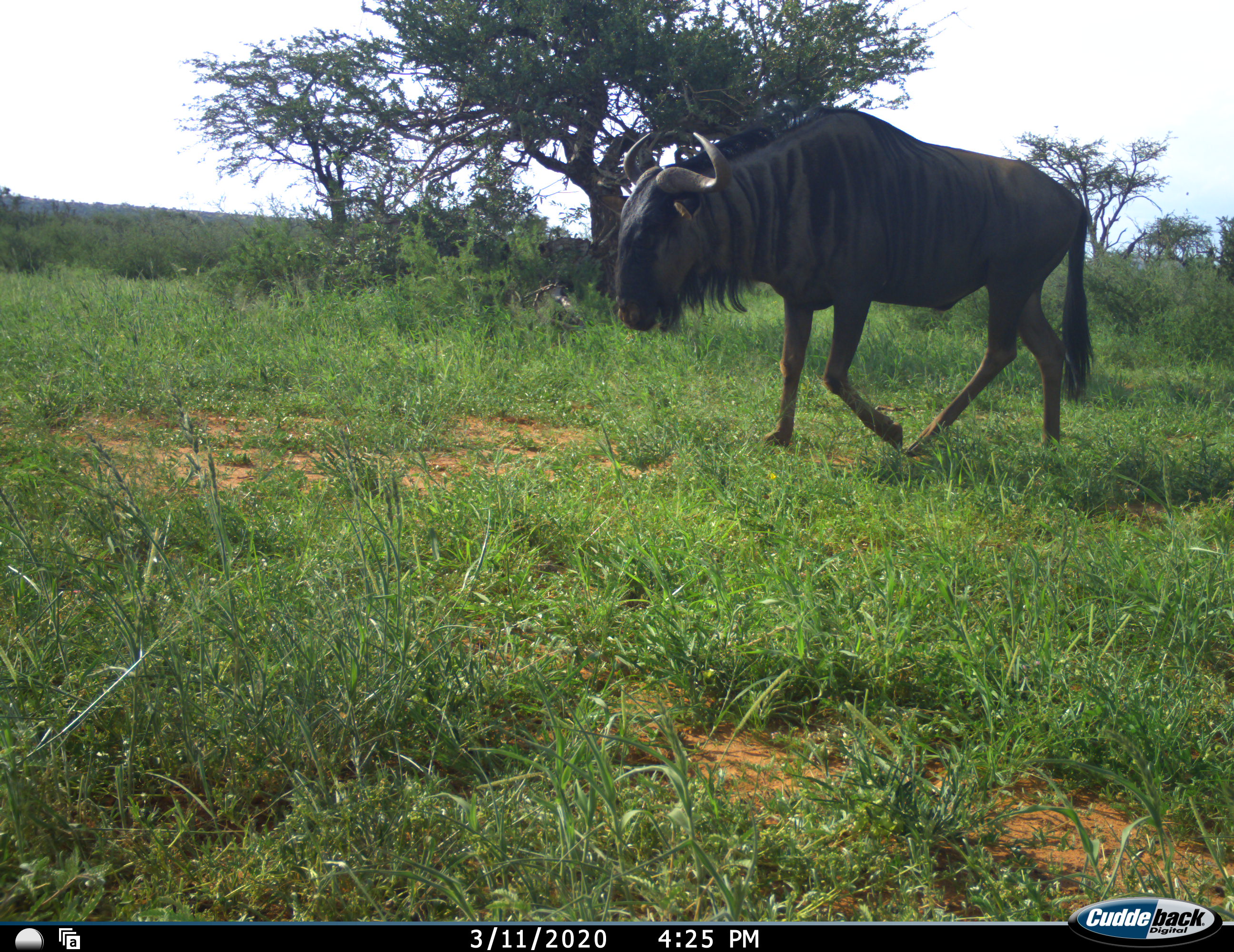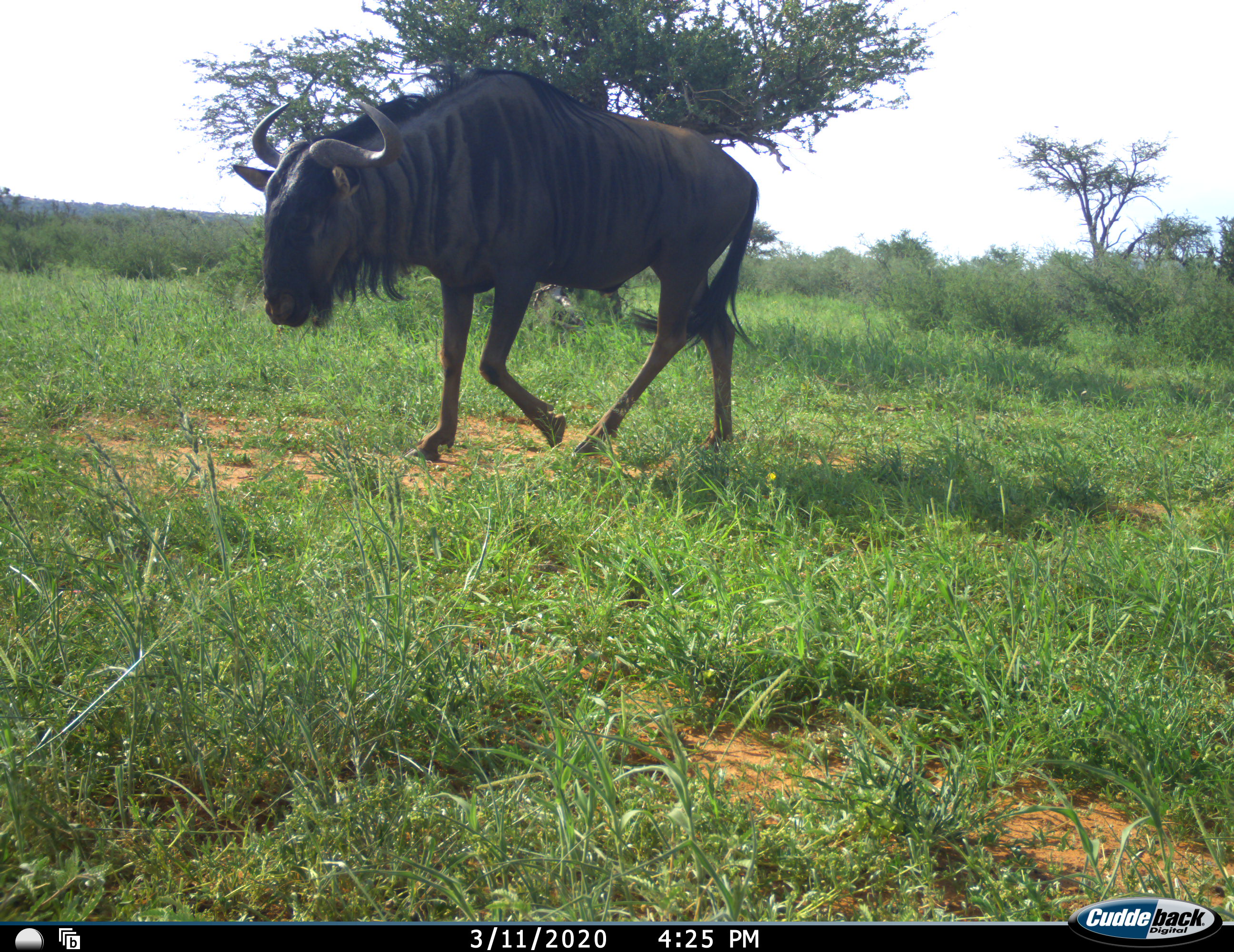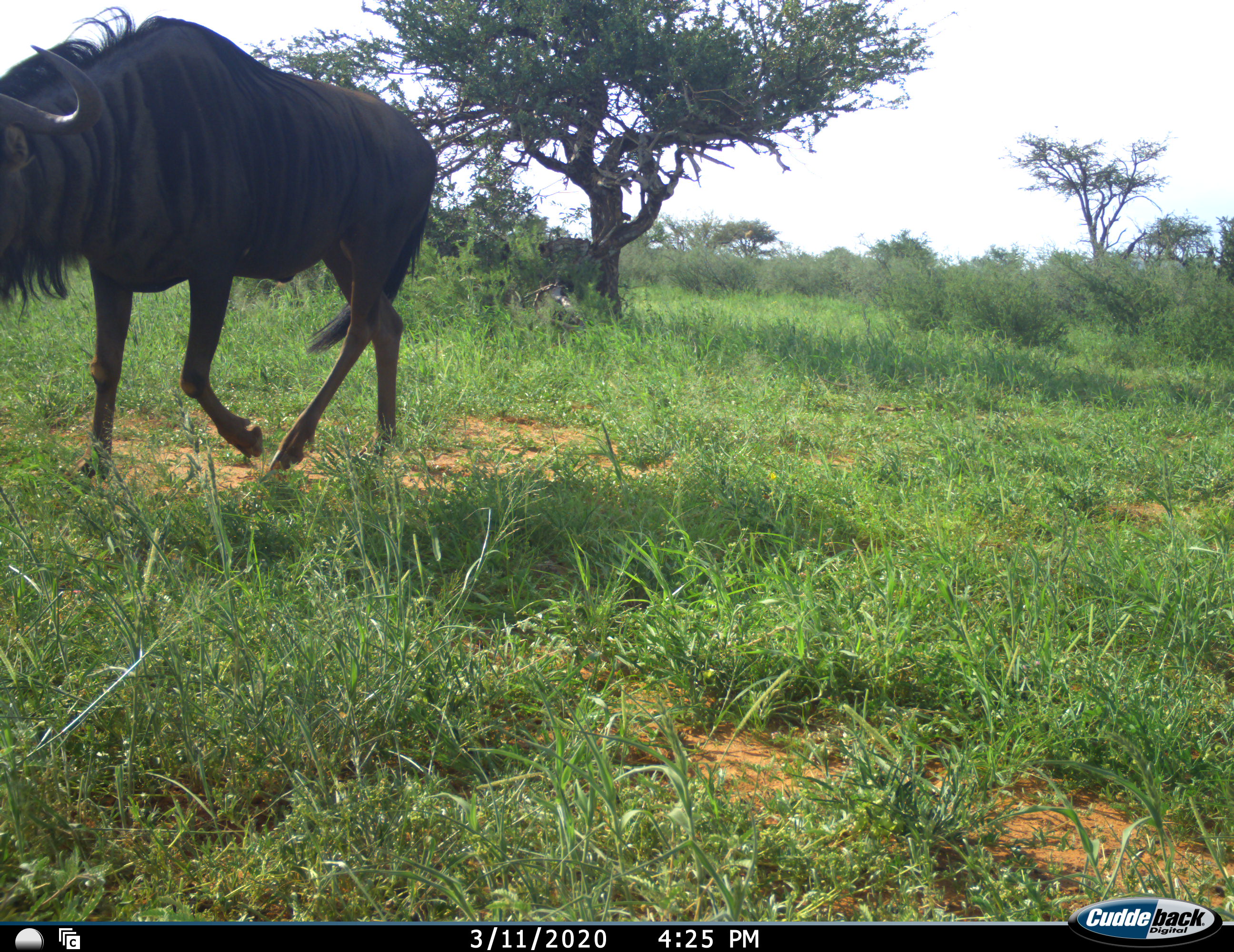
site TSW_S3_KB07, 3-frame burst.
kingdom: Animalia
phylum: Chordata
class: Mammalia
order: Artiodactyla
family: Bovidae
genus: Connochaetes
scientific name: Connochaetes taurinus taurinus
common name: blue wildebeest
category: wildebeestblue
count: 1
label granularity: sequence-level